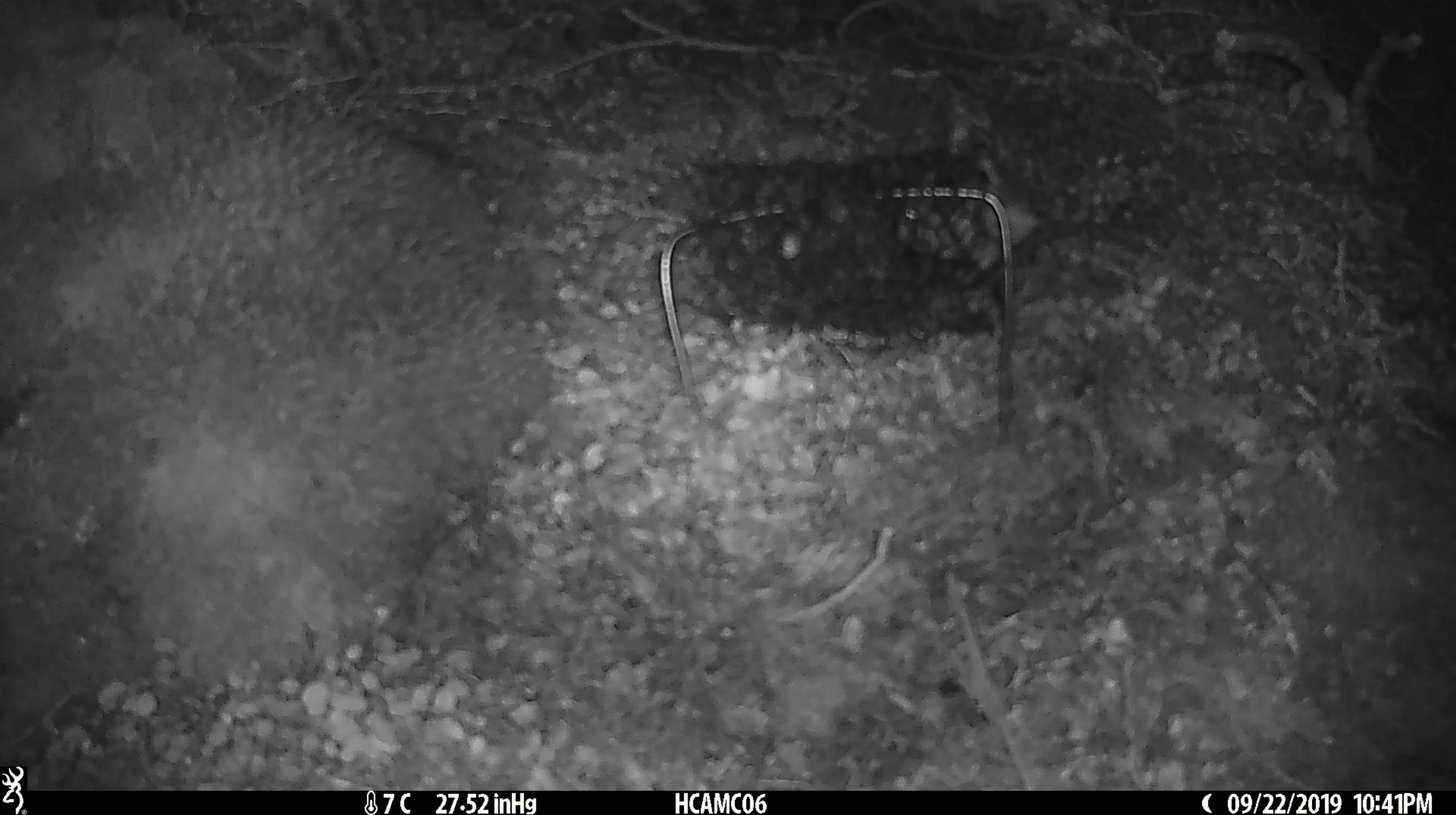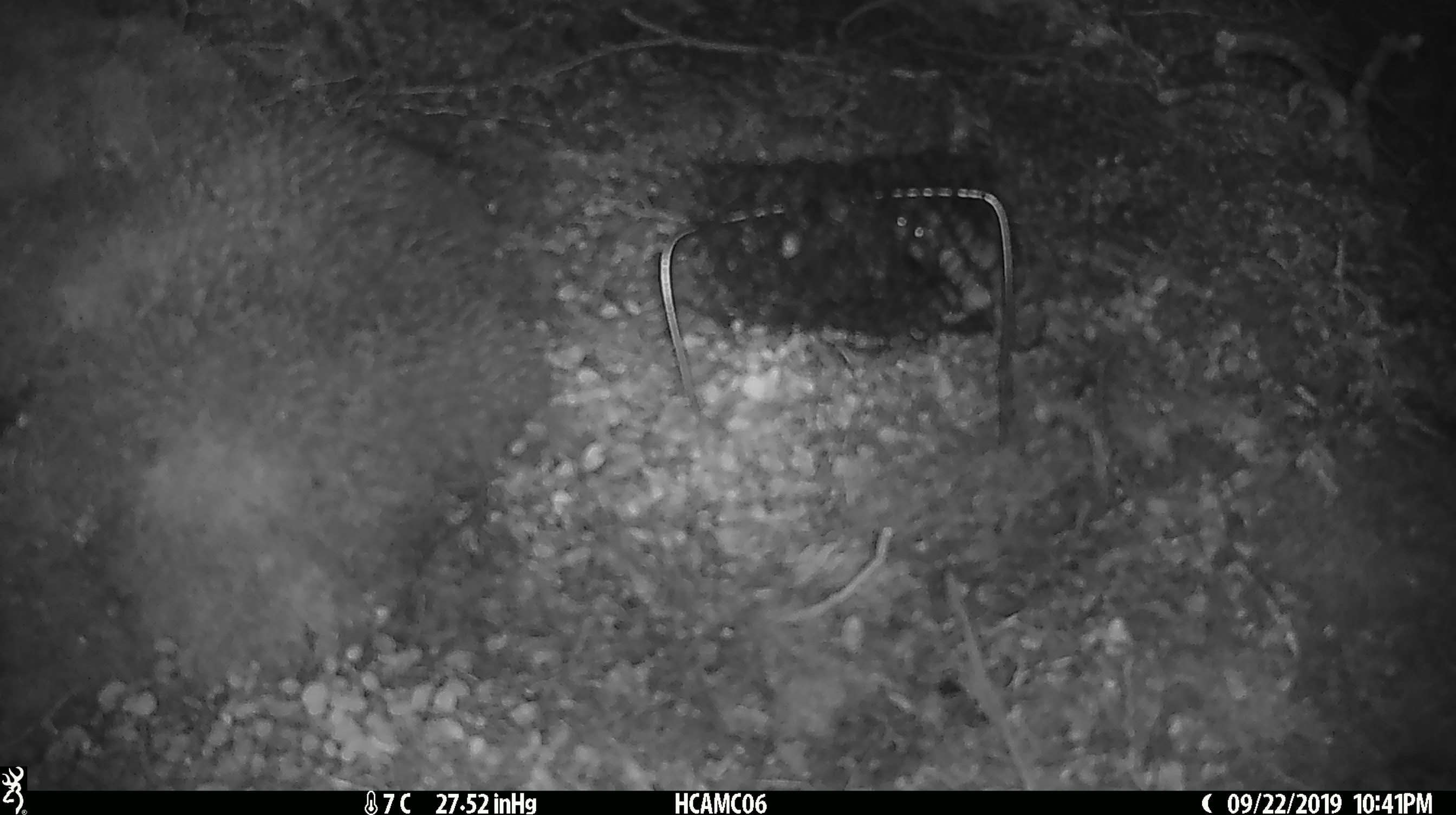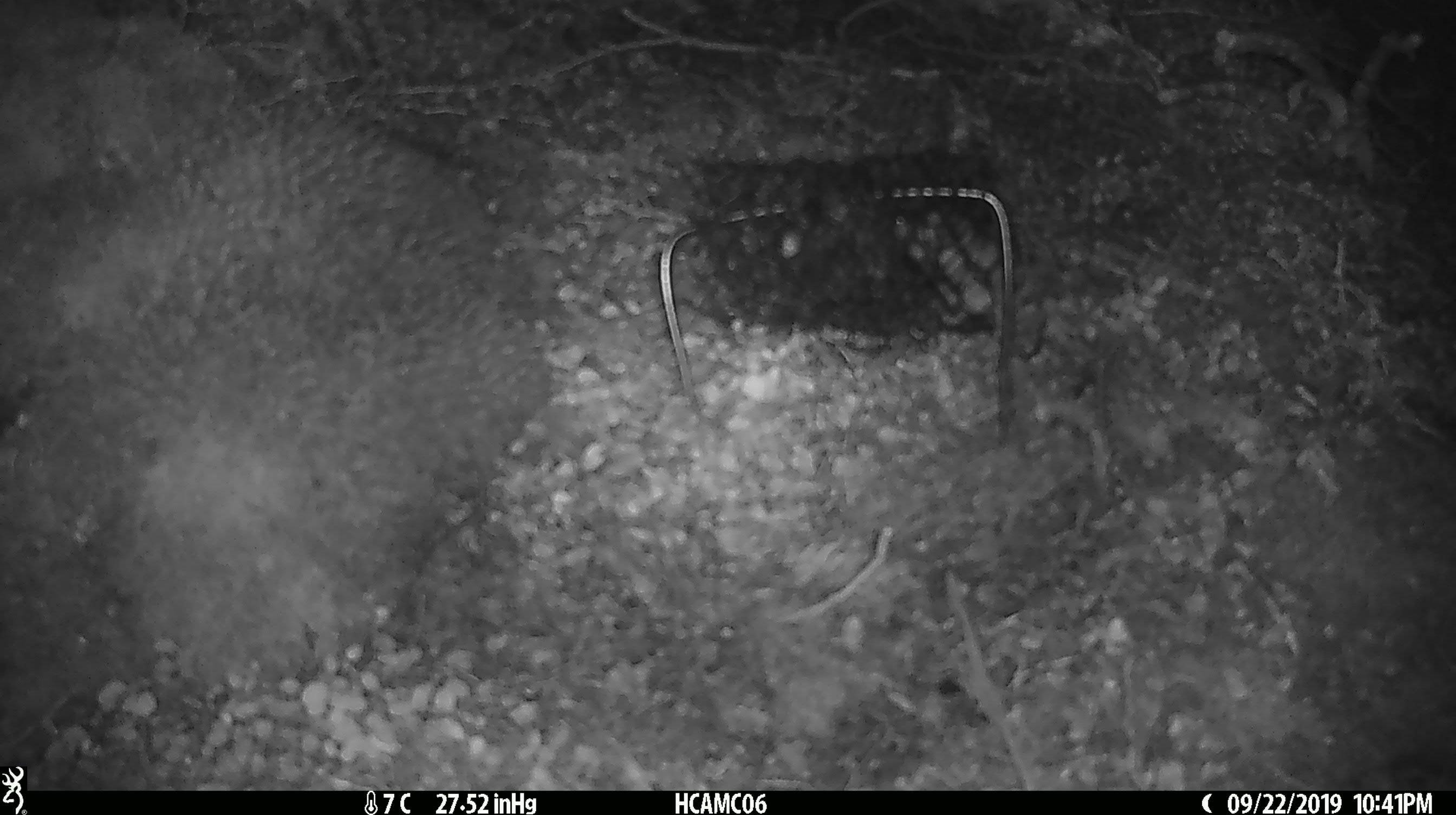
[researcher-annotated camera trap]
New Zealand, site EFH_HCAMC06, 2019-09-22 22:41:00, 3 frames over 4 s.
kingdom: Animalia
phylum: Chordata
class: Mammalia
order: Rodentia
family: Muridae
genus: Mus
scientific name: Mus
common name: mouse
Mouse (Mus).